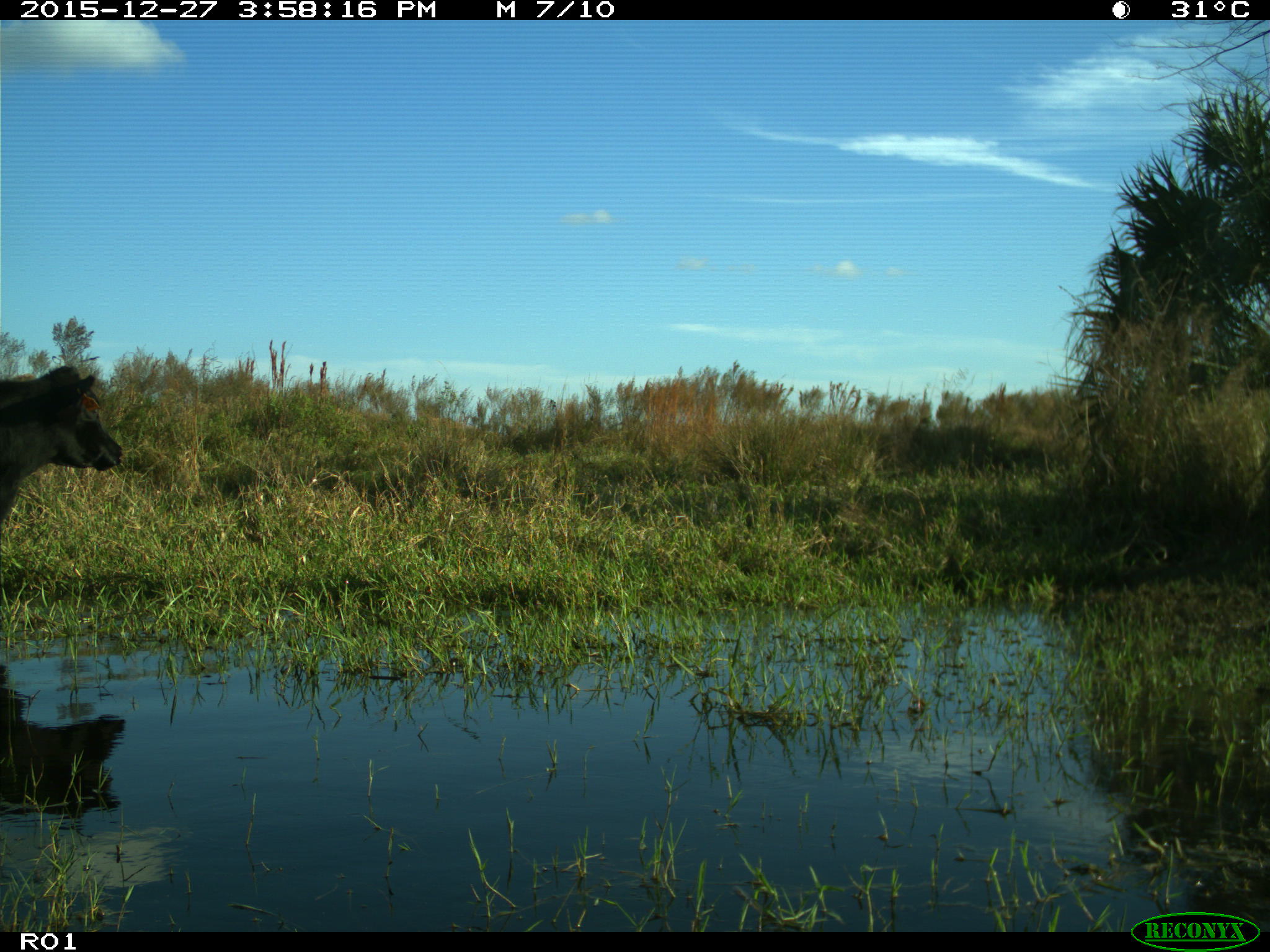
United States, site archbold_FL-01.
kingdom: Animalia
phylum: Chordata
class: Mammalia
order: Artiodactyla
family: Bovidae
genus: Bos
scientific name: Bos taurus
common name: domestic cow